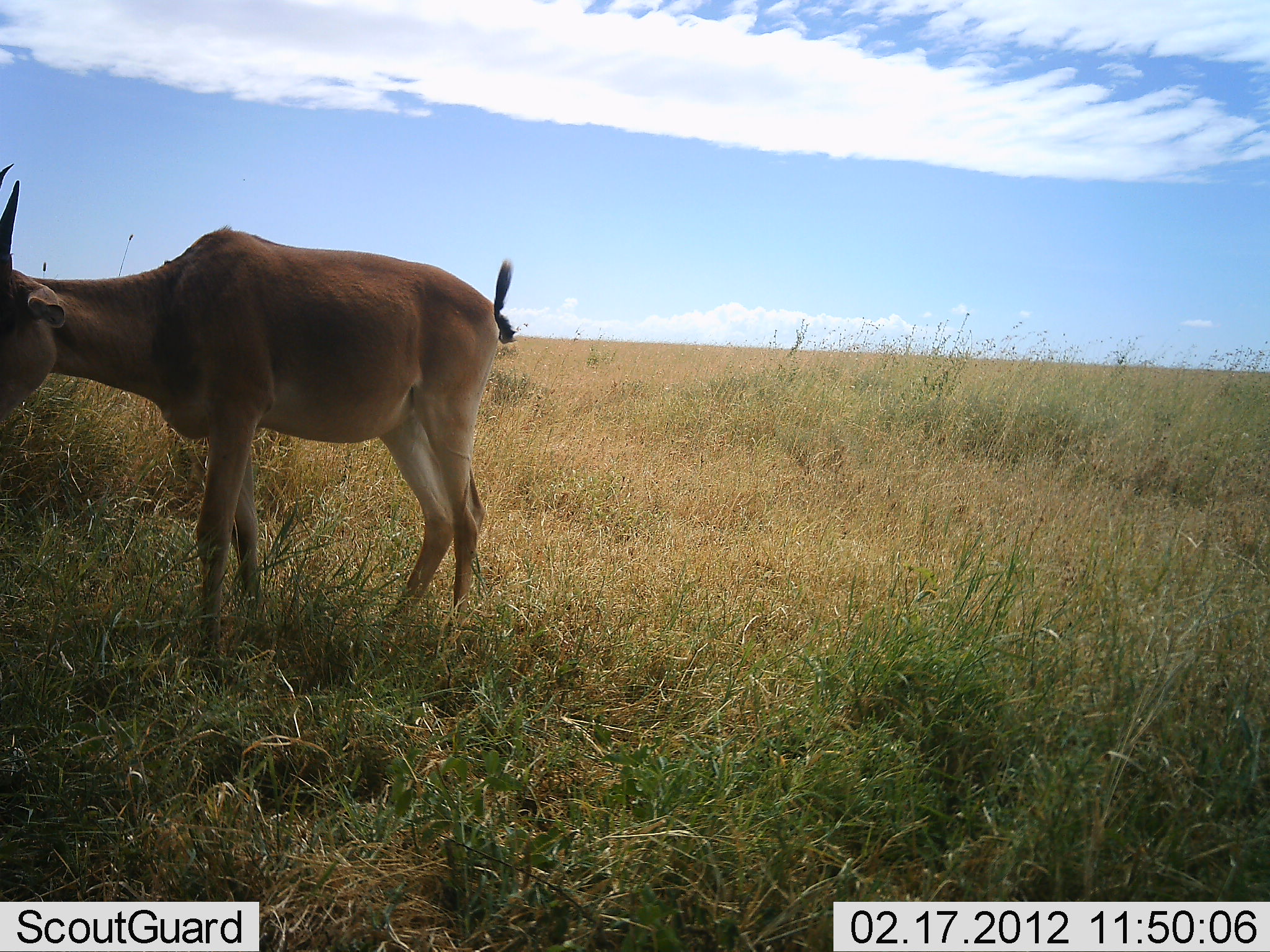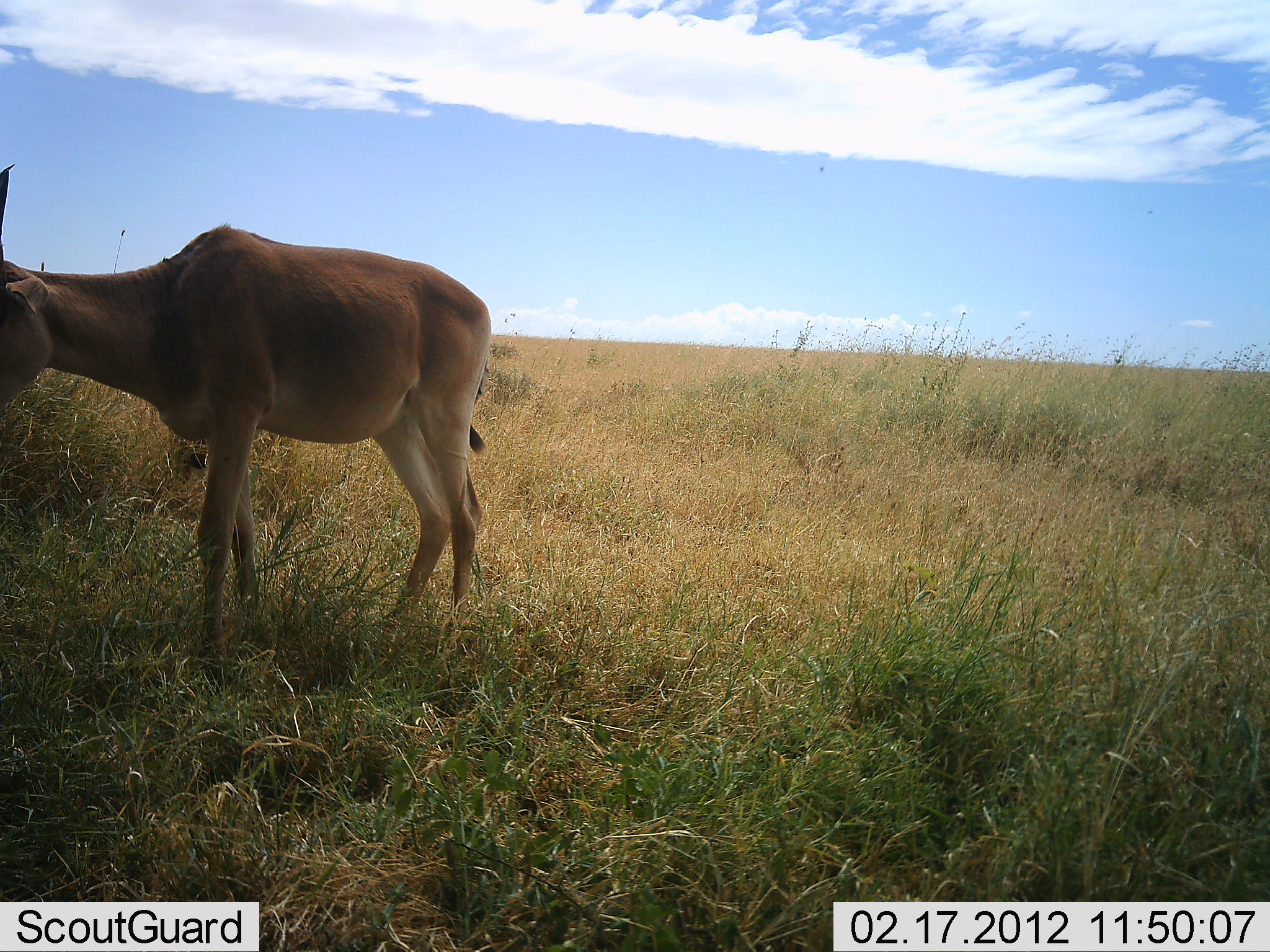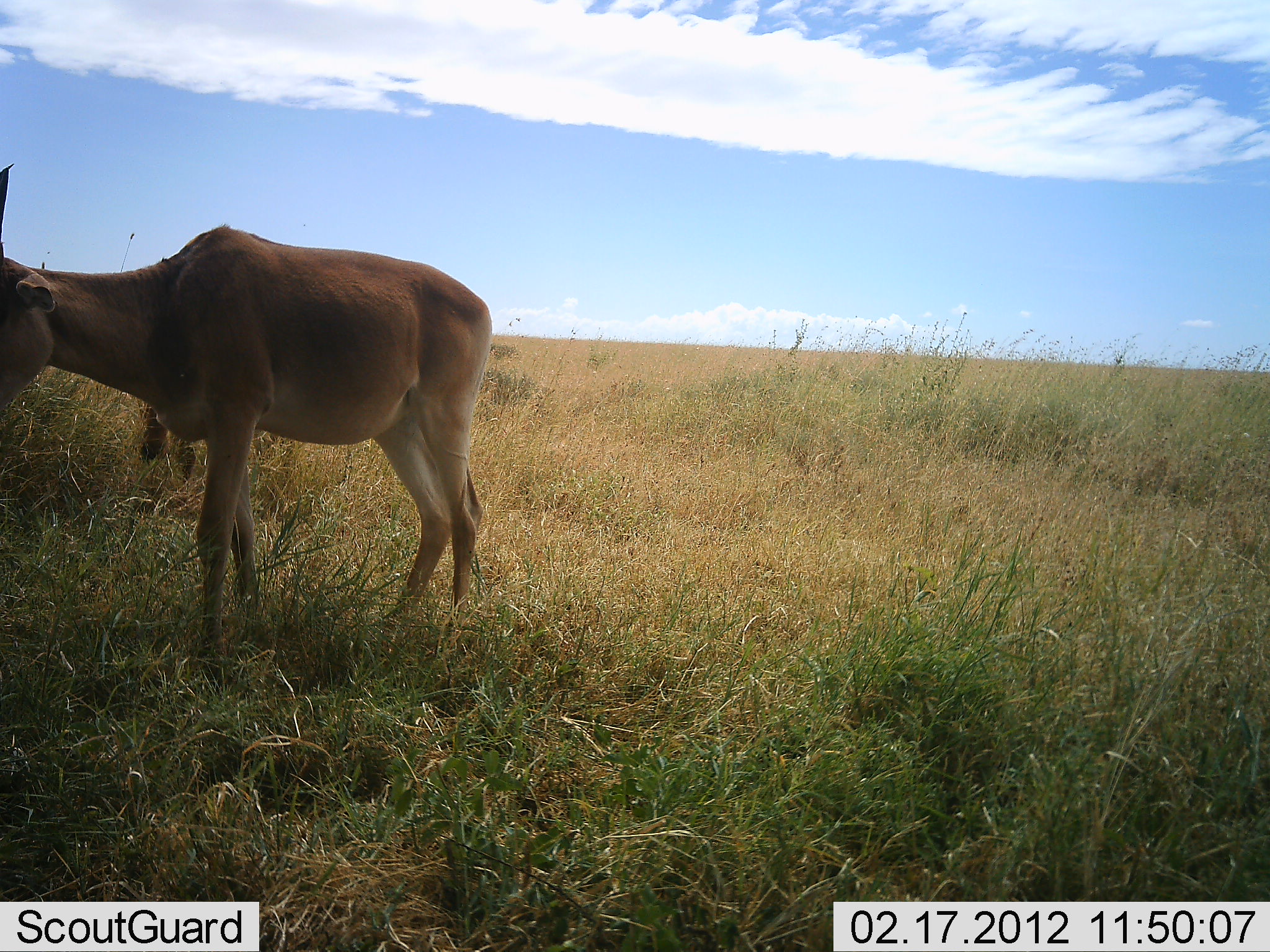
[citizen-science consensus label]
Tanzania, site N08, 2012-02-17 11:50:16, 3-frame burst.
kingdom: Animalia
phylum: Chordata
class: Mammalia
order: Artiodactyla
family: Bovidae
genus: Alcelaphus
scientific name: Alcelaphus buselaphus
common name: hartebeest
Hartebeest (Alcelaphus buselaphus), count 1. Behavior (volunteer vote fractions): standing 80%, resting 0%, moving 7%, interacting 0%. Young present (vote fraction): 7%. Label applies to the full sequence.